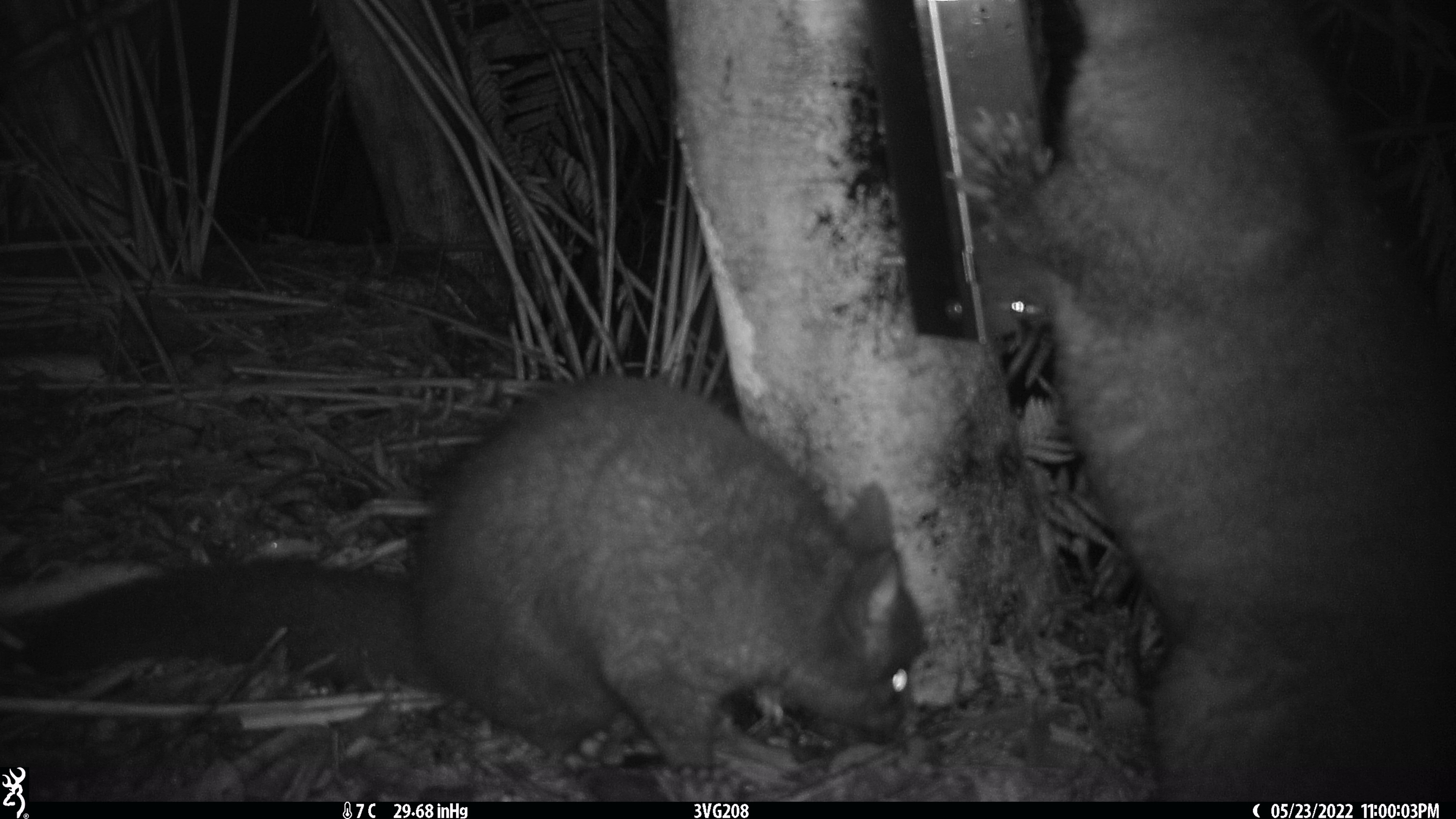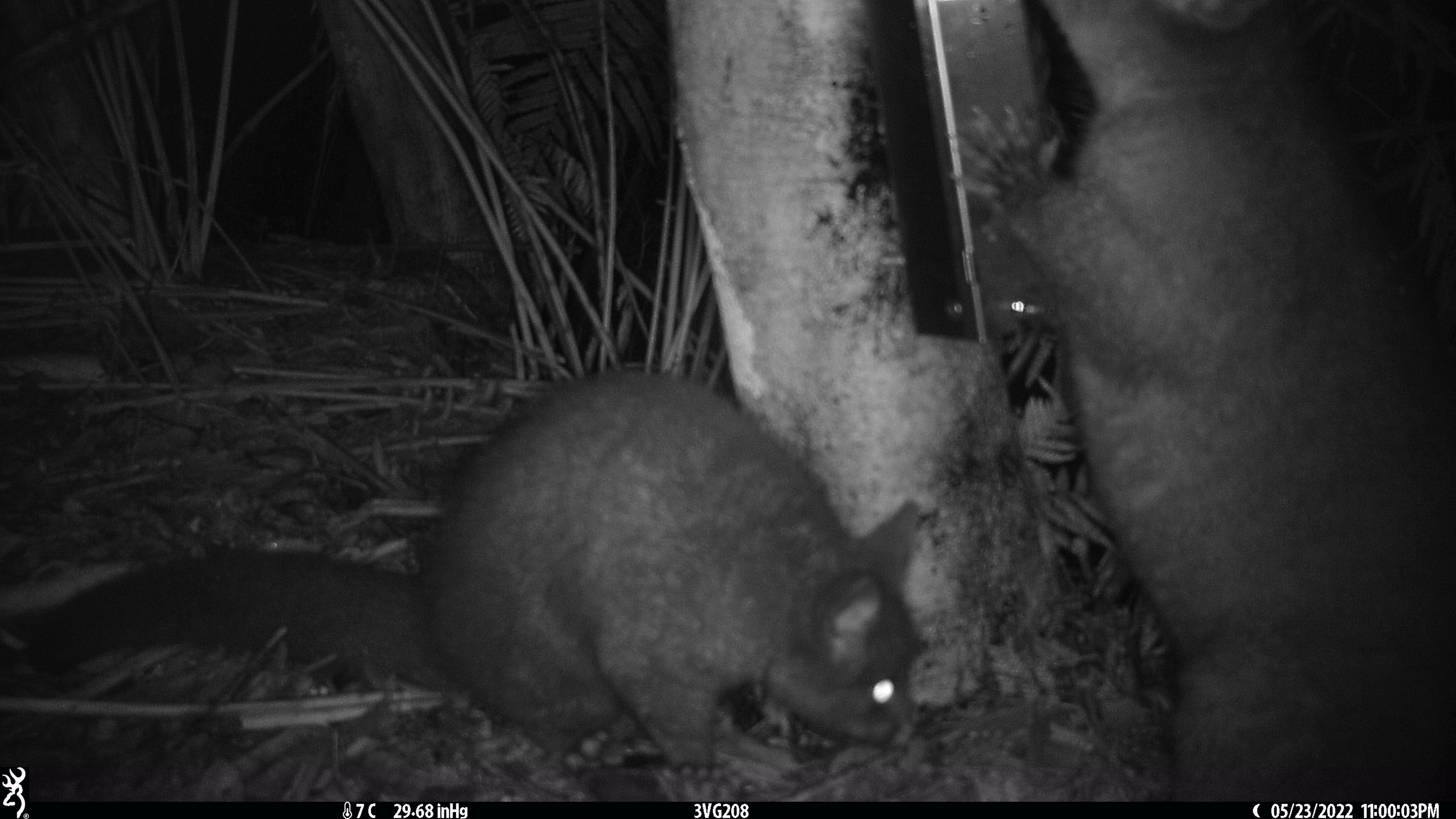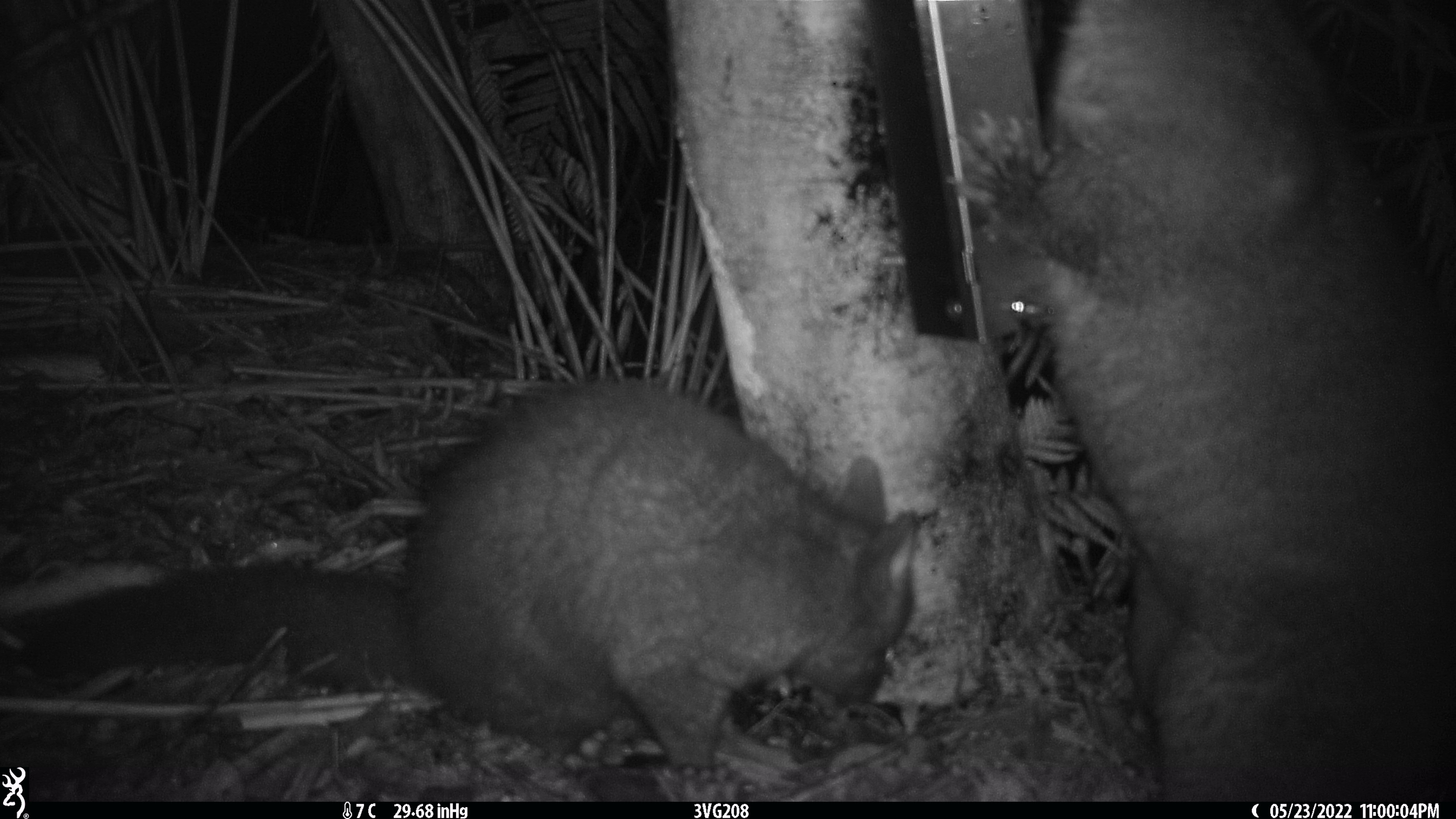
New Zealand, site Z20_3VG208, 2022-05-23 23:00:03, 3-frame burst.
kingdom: Animalia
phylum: Chordata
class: Mammalia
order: Diprotodontia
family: Phalangeridae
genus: Trichosurus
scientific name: Trichosurus vulpecula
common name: common brushtail possum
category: possum